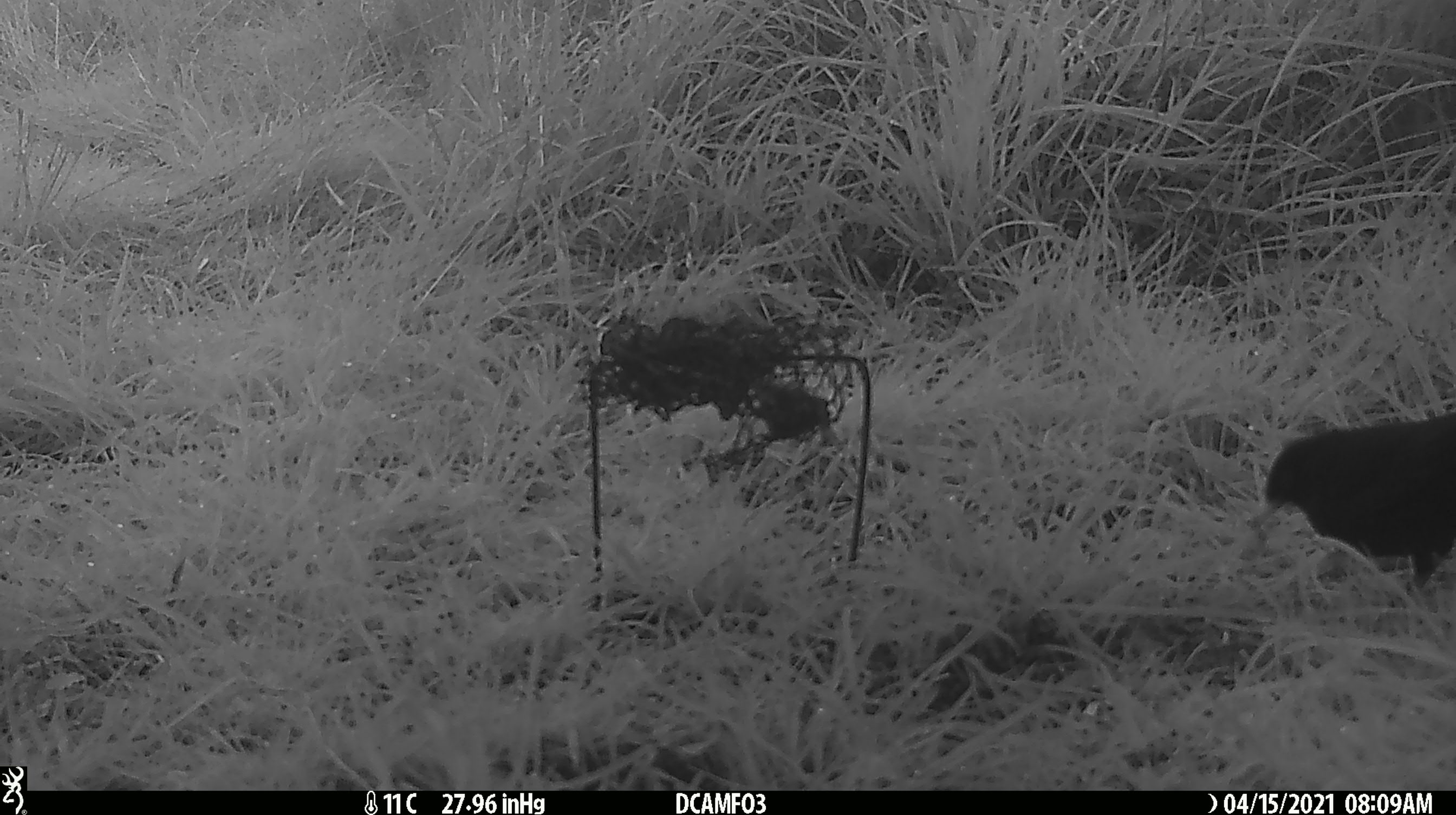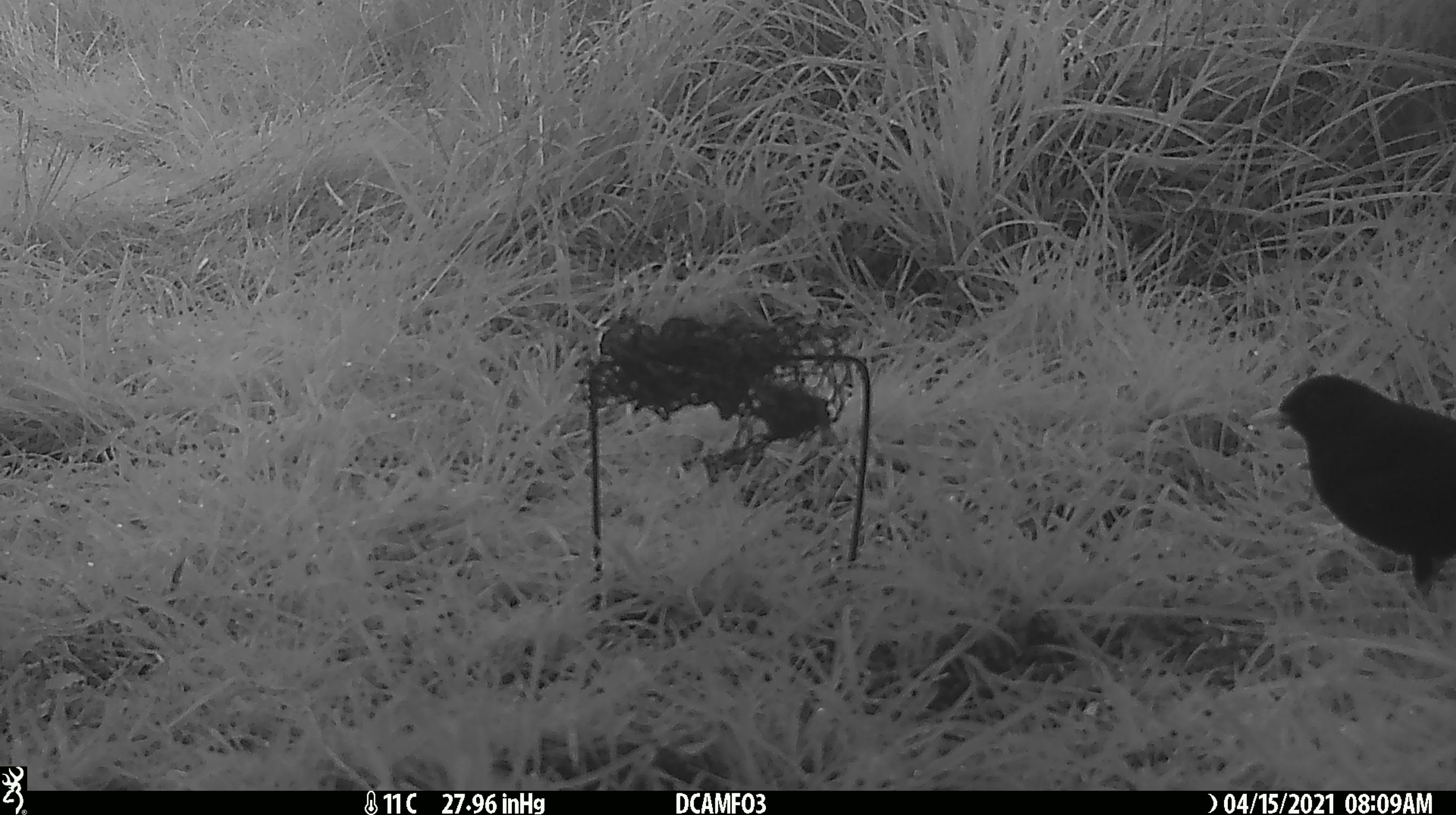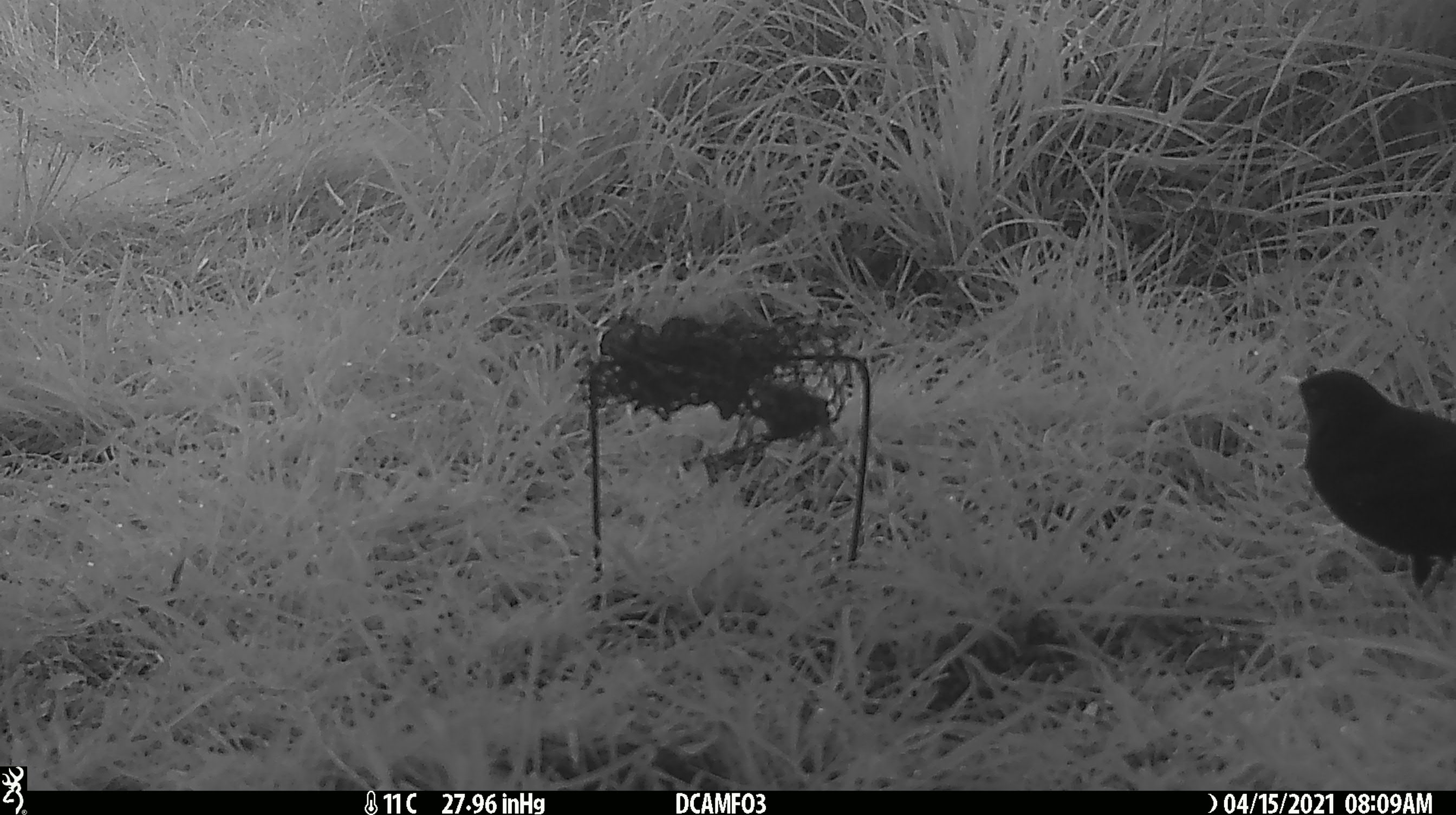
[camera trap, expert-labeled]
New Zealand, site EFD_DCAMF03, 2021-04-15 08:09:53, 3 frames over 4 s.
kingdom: Animalia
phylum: Chordata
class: Aves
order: Passeriformes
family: Turdidae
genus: Turdus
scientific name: Turdus merula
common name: eurasian blackbird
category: blackbird